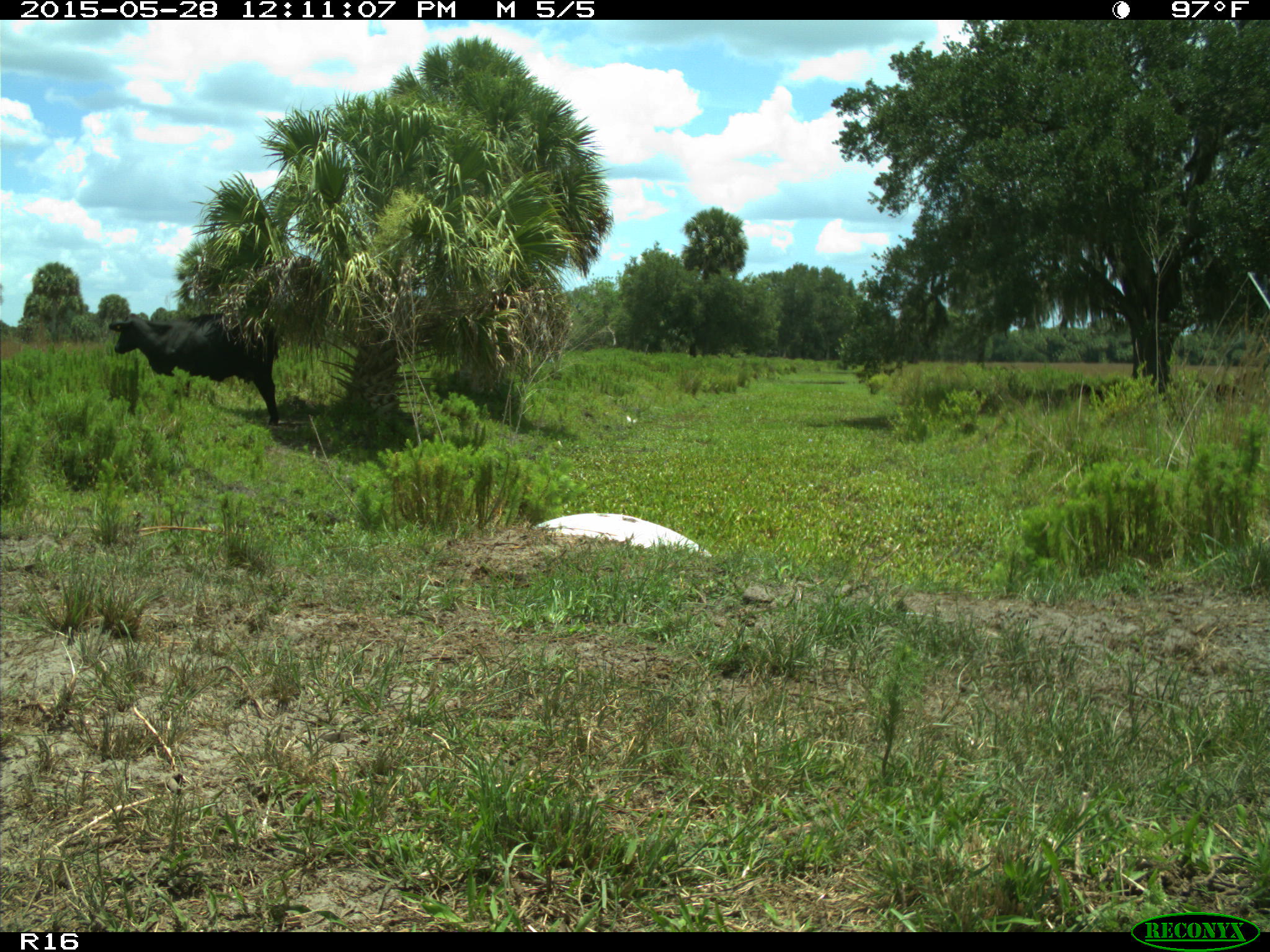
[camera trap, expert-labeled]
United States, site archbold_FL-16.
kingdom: Animalia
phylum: Chordata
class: Mammalia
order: Artiodactyla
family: Bovidae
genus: Bos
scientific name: Bos taurus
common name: domestic cow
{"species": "Bos taurus (domestic cow)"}